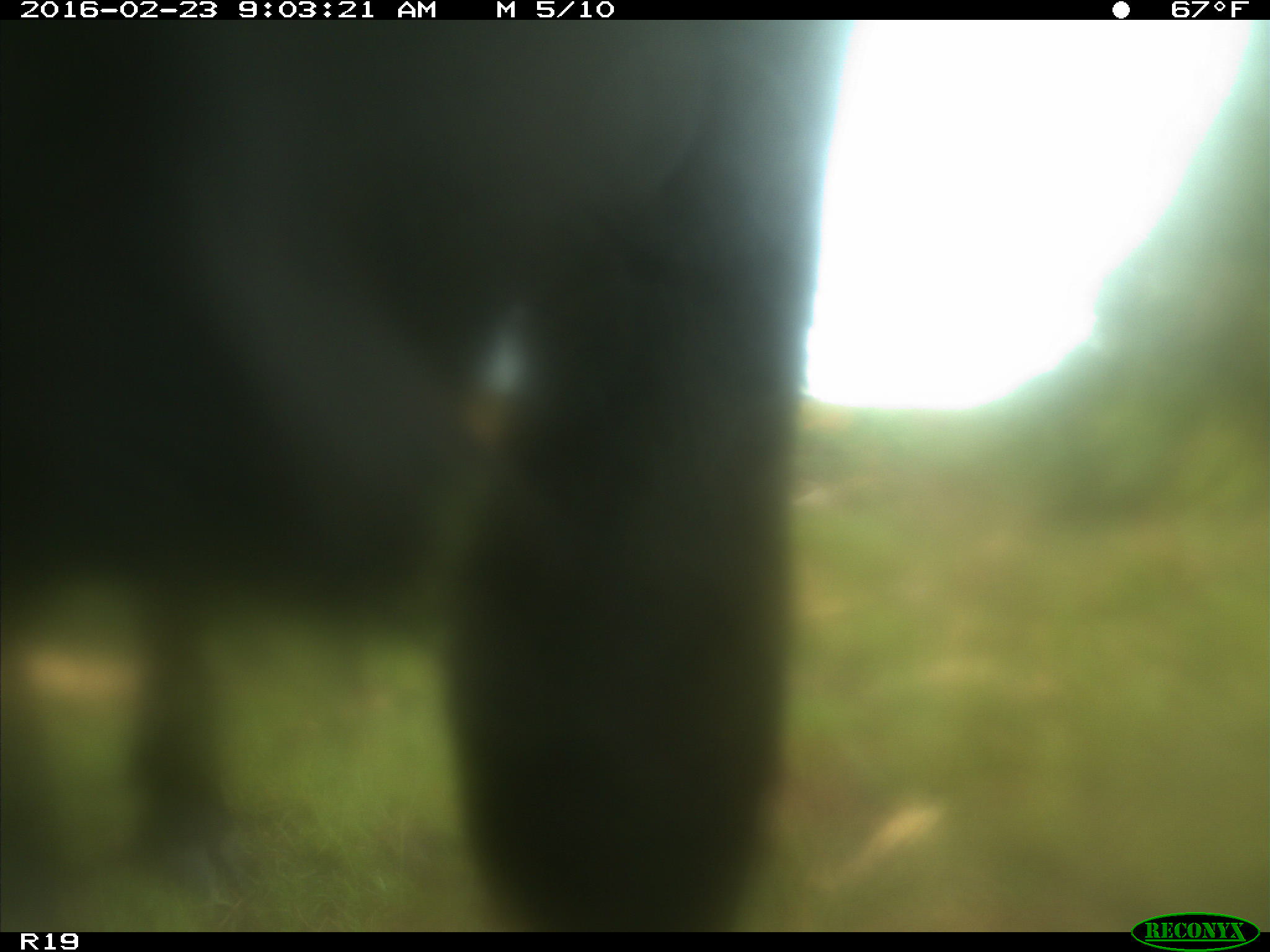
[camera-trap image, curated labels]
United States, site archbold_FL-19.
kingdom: Animalia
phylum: Chordata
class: Mammalia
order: Artiodactyla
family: Bovidae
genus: Bos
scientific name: Bos taurus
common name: domestic cow